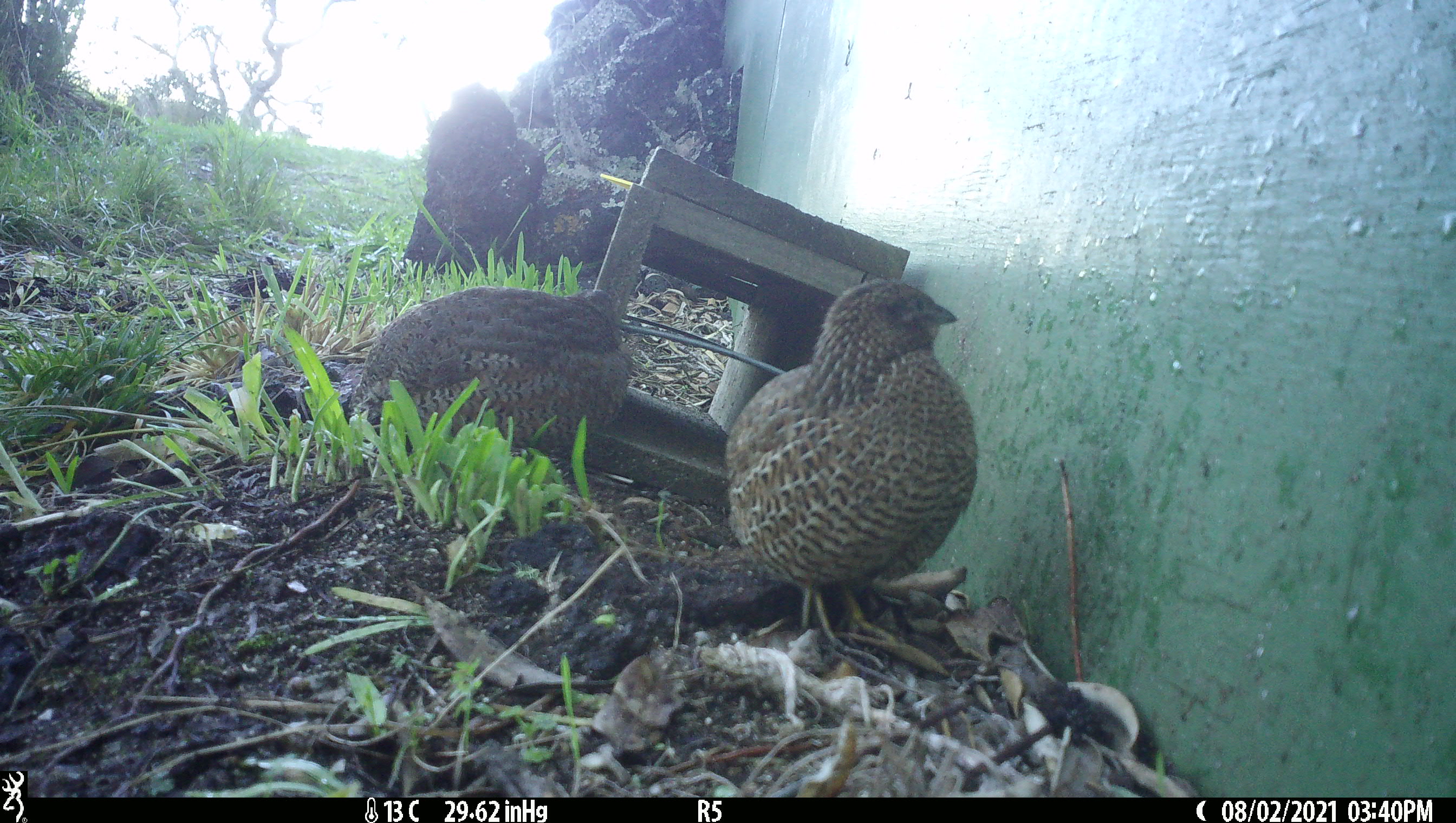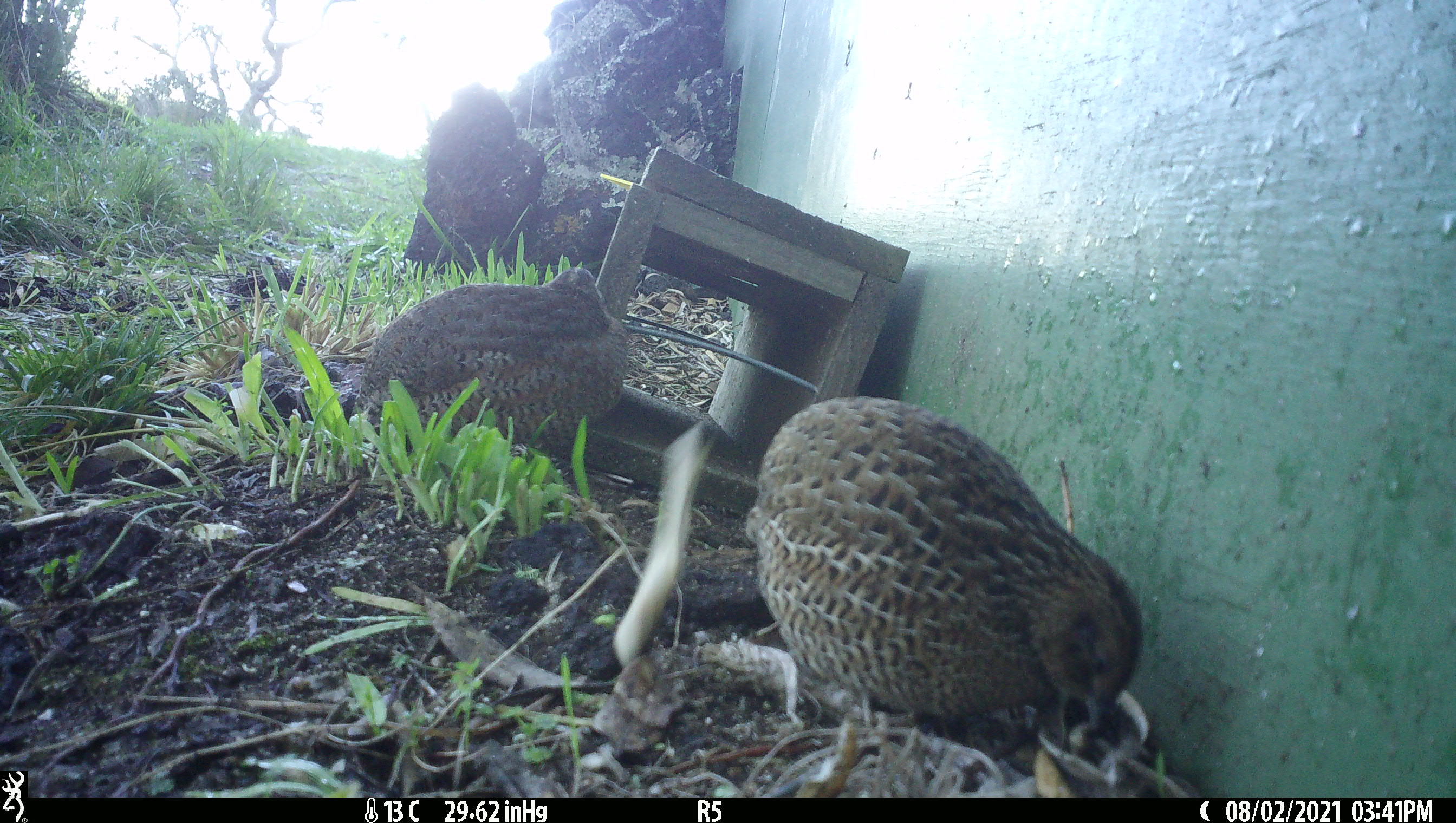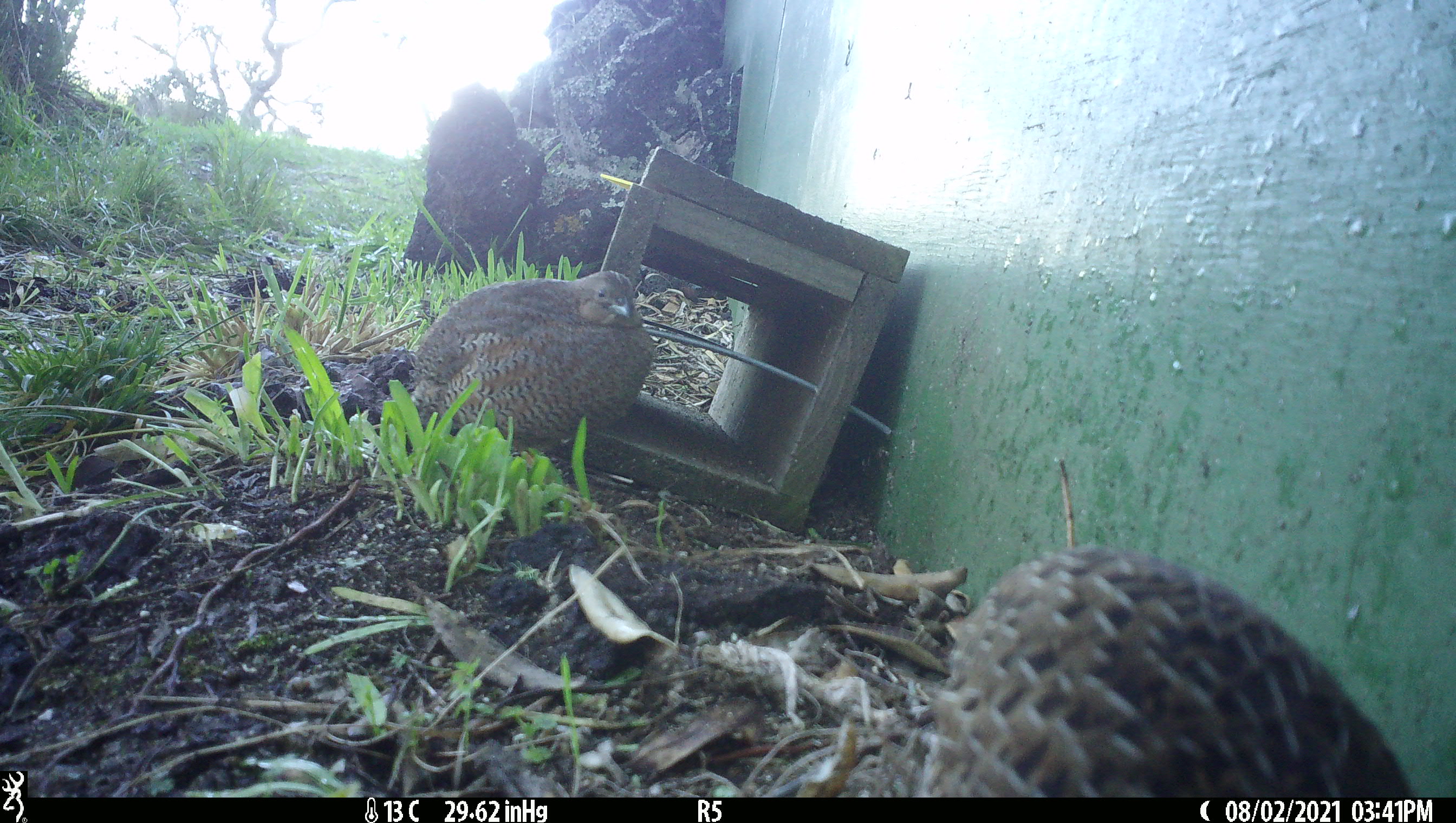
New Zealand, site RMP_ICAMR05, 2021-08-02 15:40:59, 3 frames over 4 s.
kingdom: Animalia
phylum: Chordata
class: Aves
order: Galliformes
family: Phasianidae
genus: Synoicus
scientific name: Synoicus ypsilophorus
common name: brown quail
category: quail brown